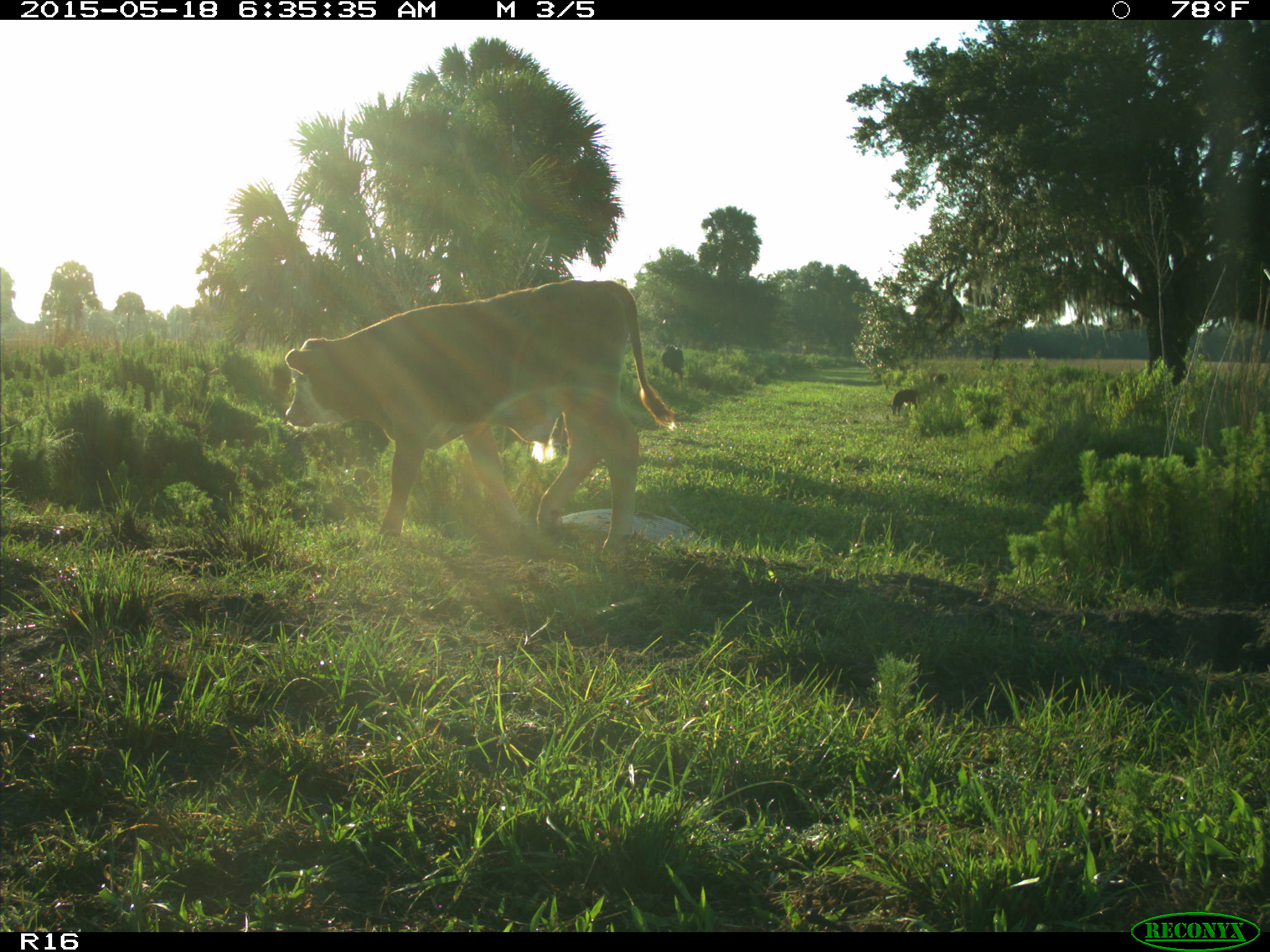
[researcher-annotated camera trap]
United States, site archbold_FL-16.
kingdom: Animalia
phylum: Chordata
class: Mammalia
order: Artiodactyla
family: Bovidae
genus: Bos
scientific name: Bos taurus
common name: domestic cow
Bos taurus (domestic cow).